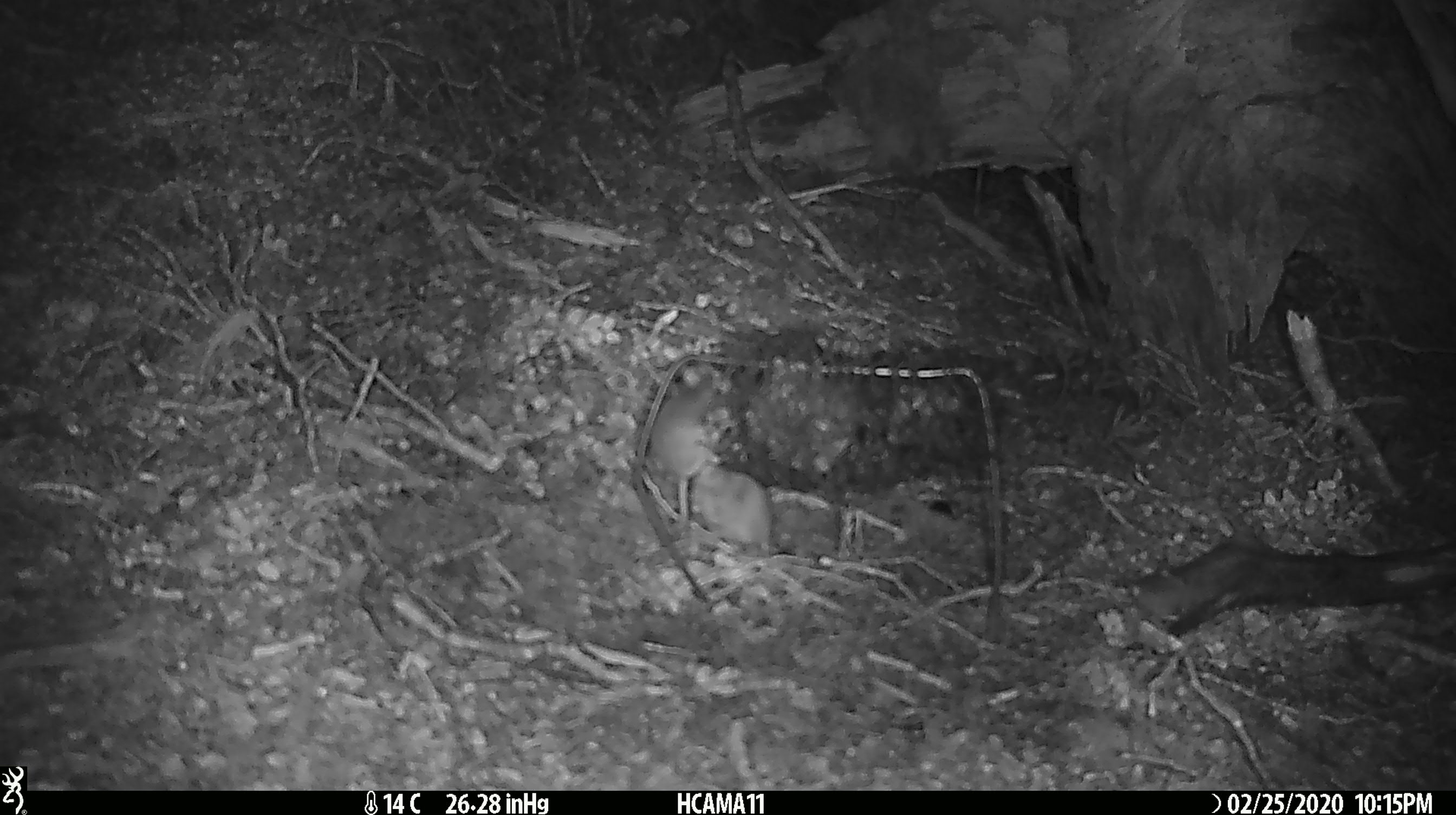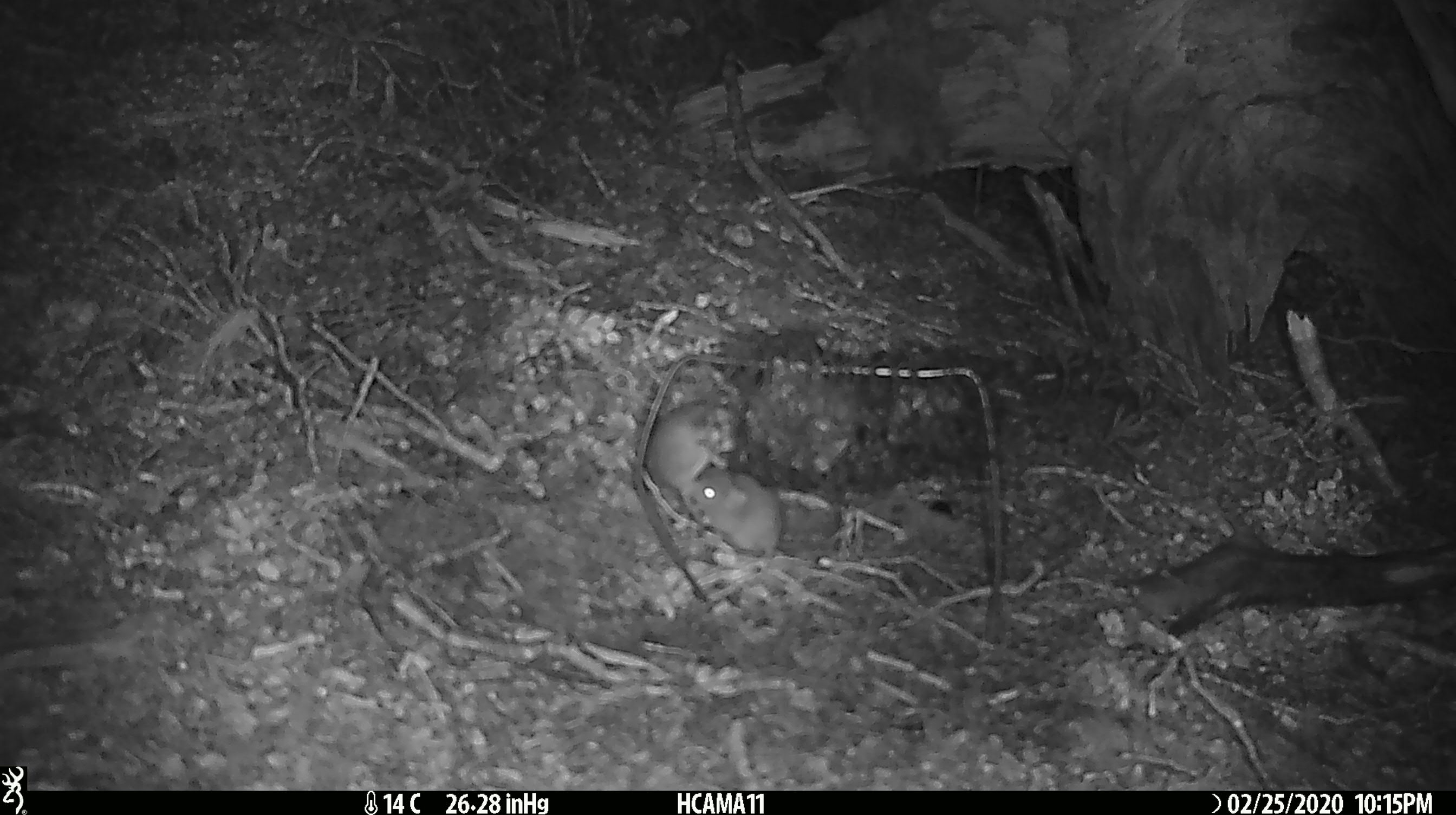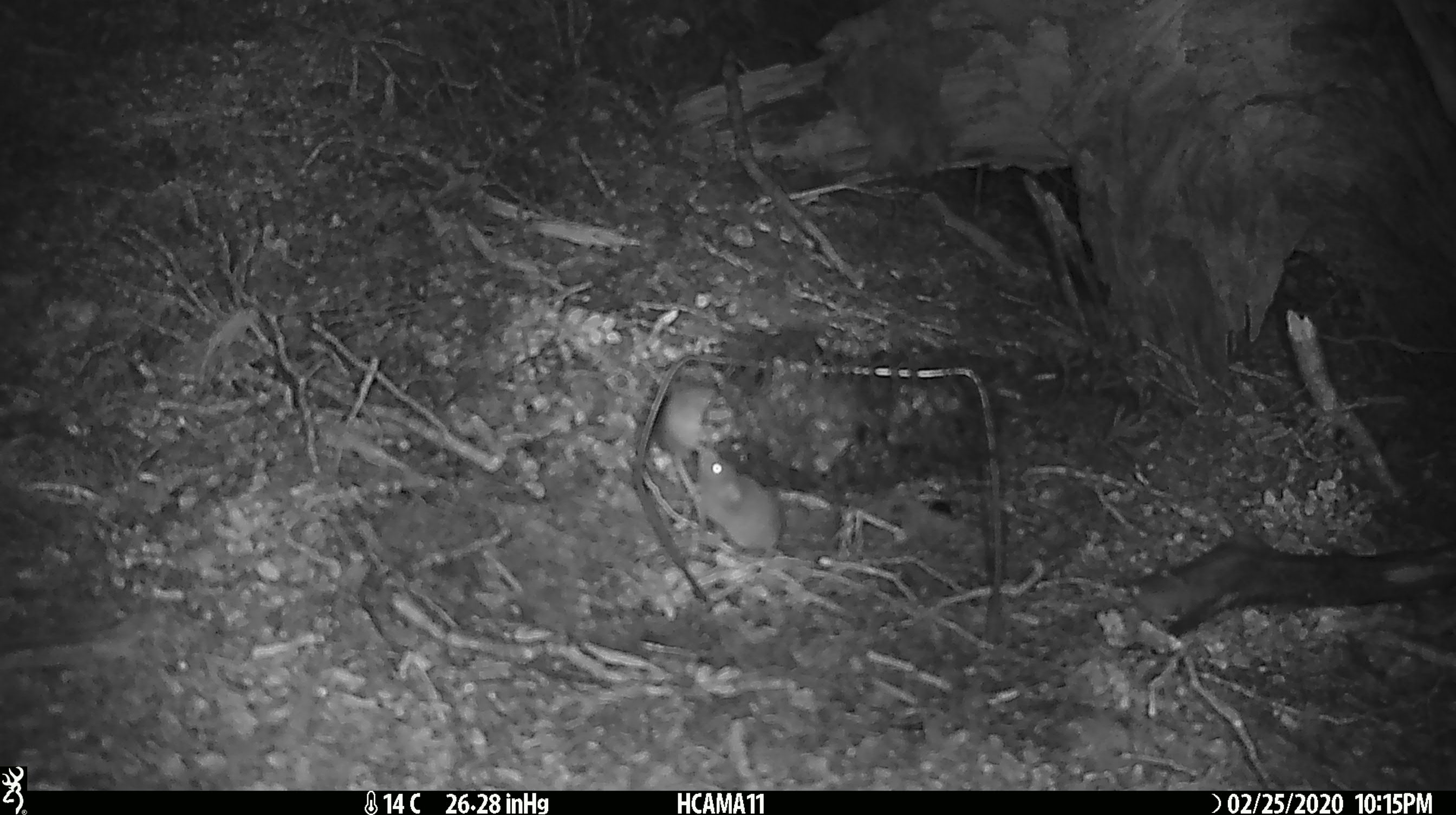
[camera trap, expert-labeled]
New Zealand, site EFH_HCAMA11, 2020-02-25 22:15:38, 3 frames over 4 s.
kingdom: Animalia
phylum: Chordata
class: Mammalia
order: Rodentia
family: Muridae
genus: Mus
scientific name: Mus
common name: mouse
Mouse (Mus).